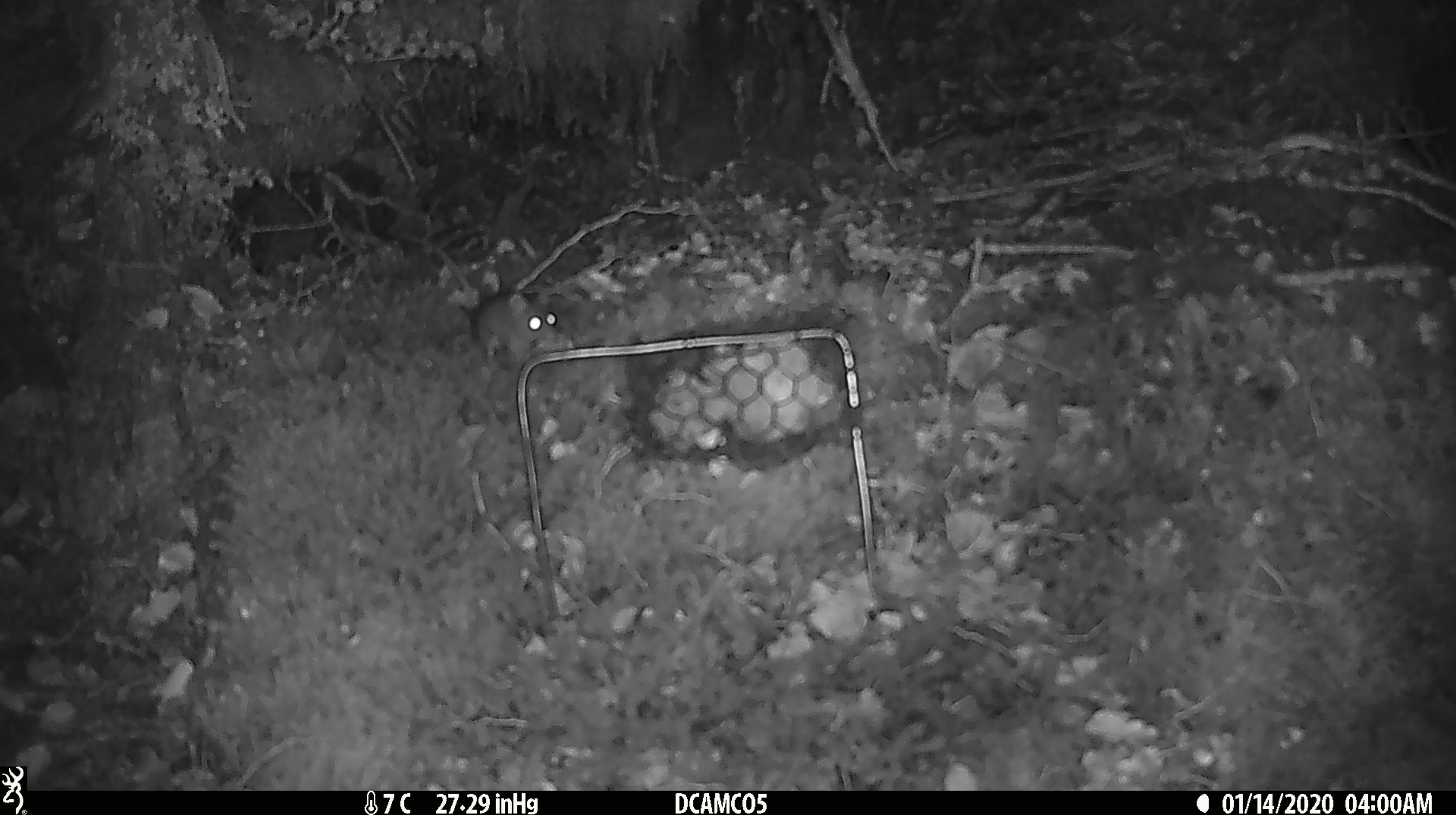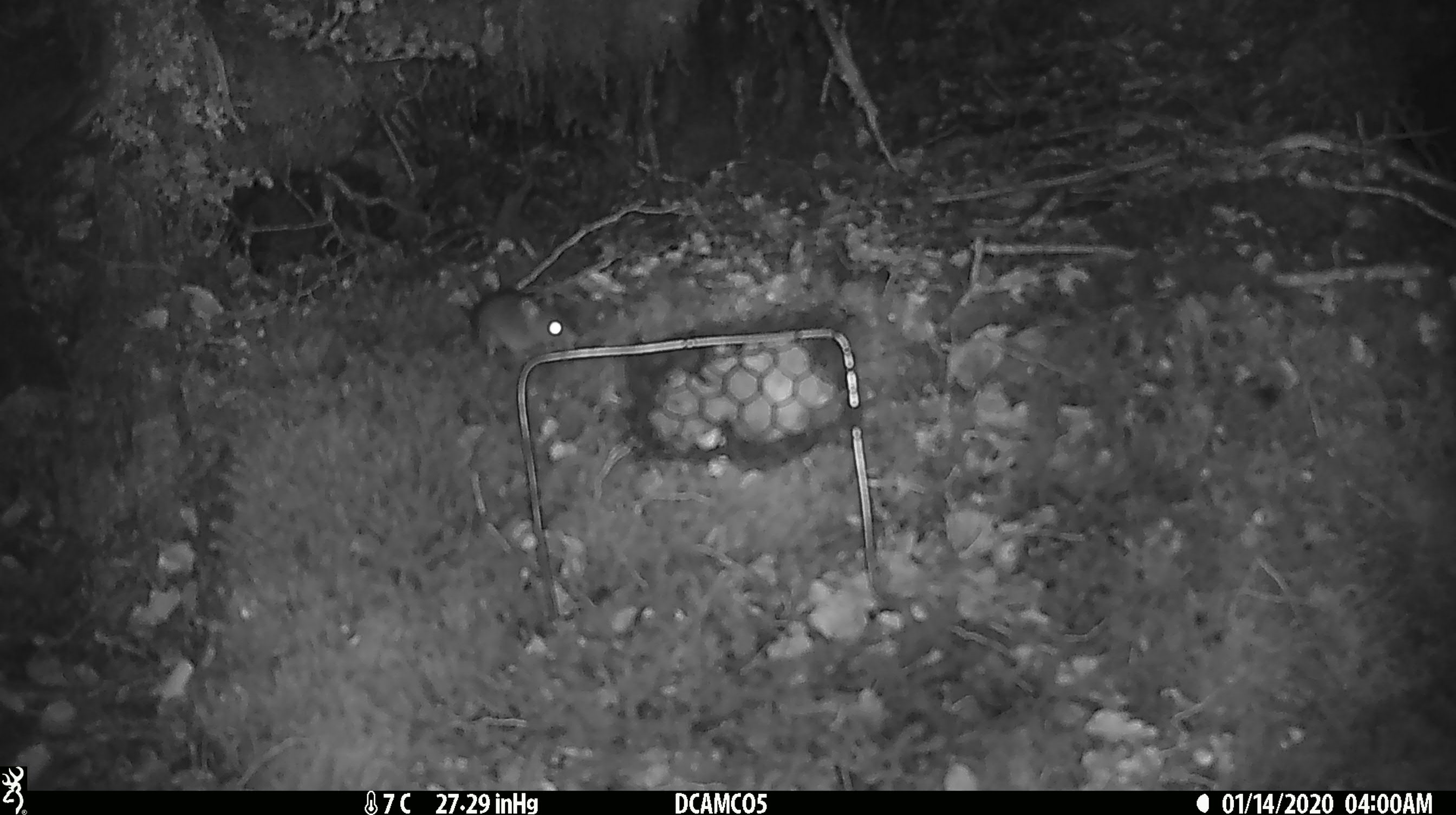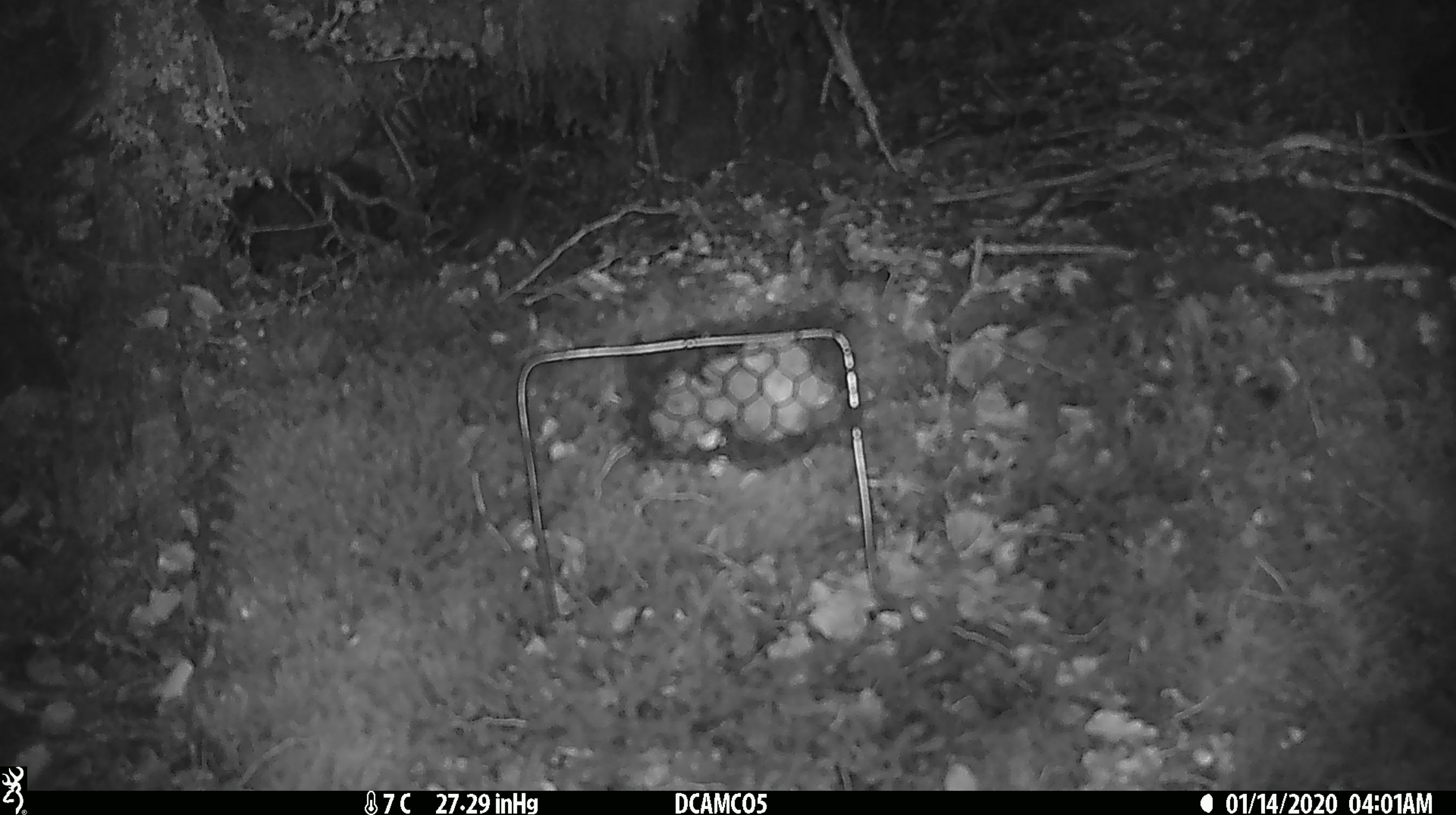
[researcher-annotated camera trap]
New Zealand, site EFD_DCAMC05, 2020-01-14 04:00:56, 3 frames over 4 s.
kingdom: Animalia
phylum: Chordata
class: Mammalia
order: Rodentia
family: Muridae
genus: Mus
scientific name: Mus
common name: mouse